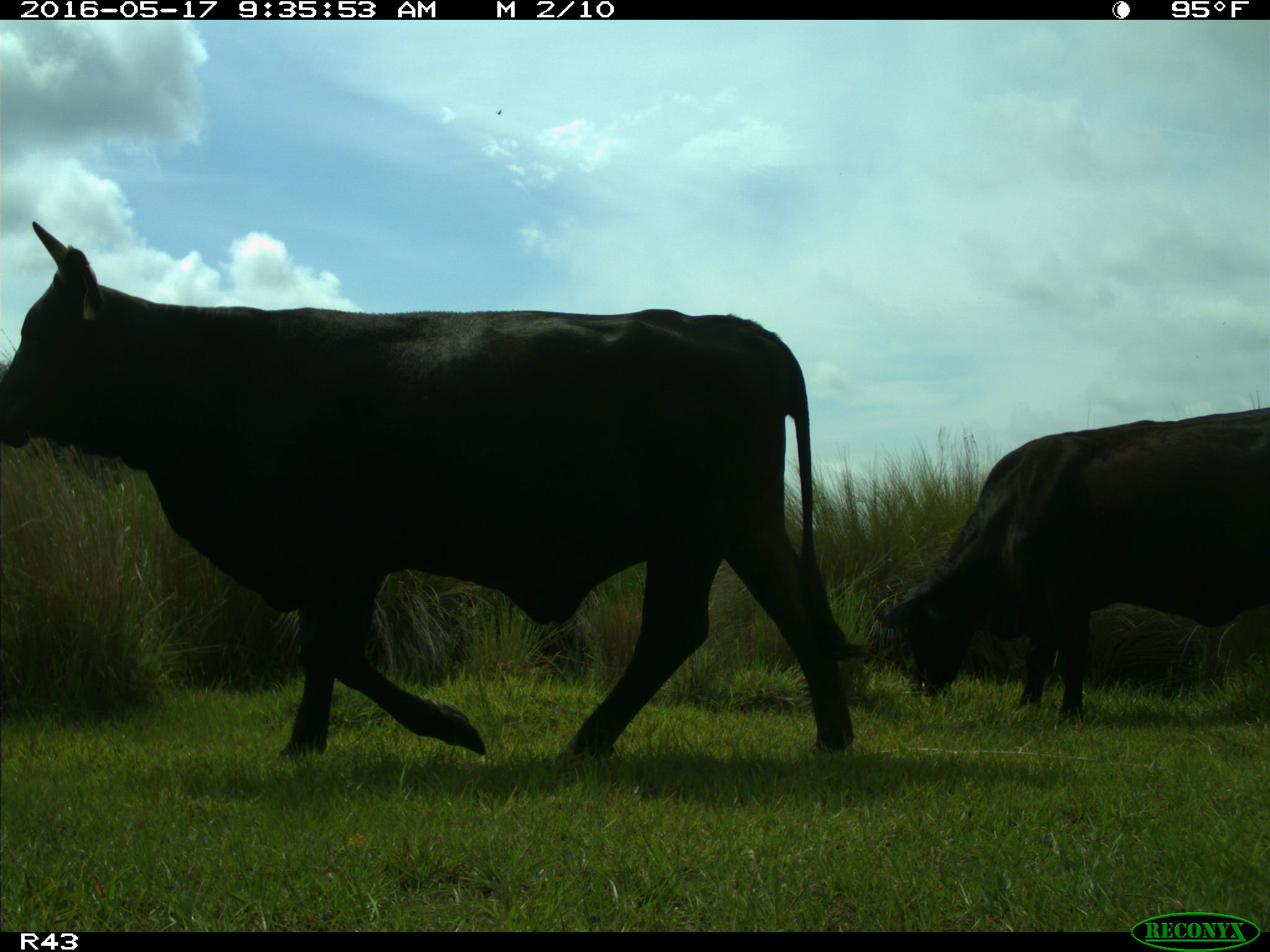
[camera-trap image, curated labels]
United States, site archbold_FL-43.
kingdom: Animalia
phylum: Chordata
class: Mammalia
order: Artiodactyla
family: Bovidae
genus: Bos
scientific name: Bos taurus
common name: domestic cow